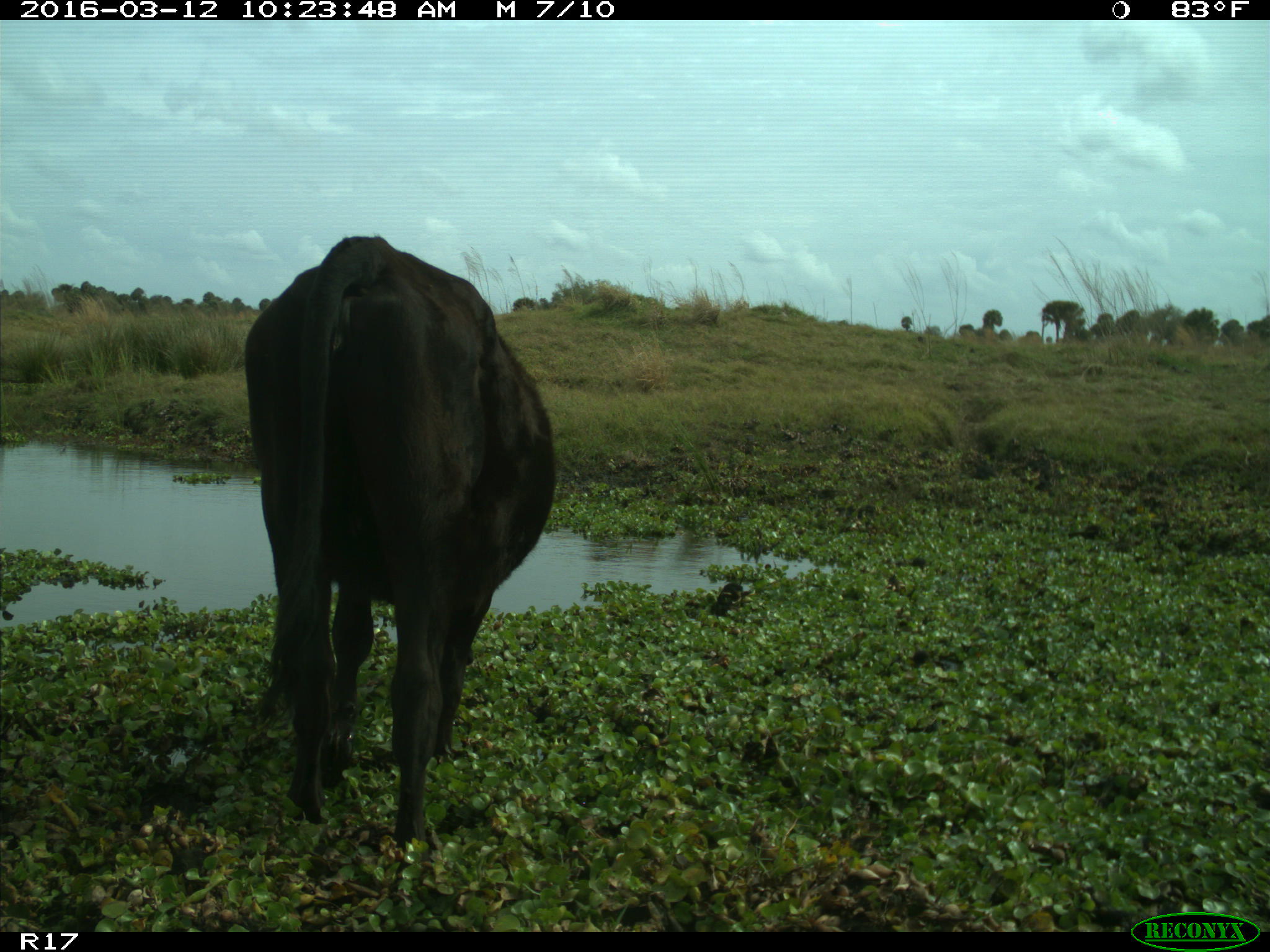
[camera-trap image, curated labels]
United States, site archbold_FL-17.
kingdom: Animalia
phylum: Chordata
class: Mammalia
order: Artiodactyla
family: Bovidae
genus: Bos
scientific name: Bos taurus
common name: domestic cow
Bos taurus (domestic cow).